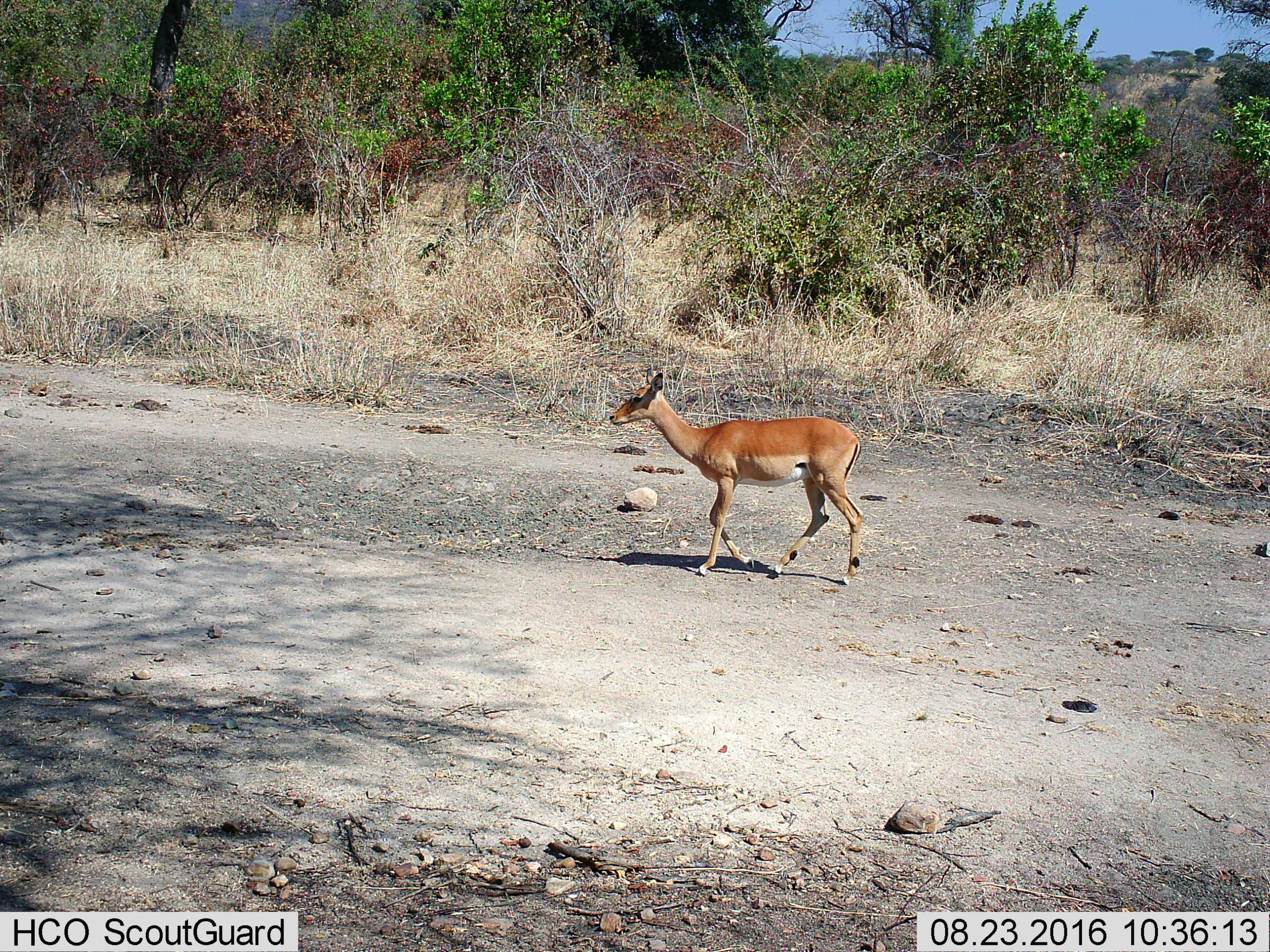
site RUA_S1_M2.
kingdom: Animalia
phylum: Chordata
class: Mammalia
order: Artiodactyla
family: Bovidae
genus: Aepyceros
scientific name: Aepyceros melampus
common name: impala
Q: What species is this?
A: Impala (Aepyceros melampus).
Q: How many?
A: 1.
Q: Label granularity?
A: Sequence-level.